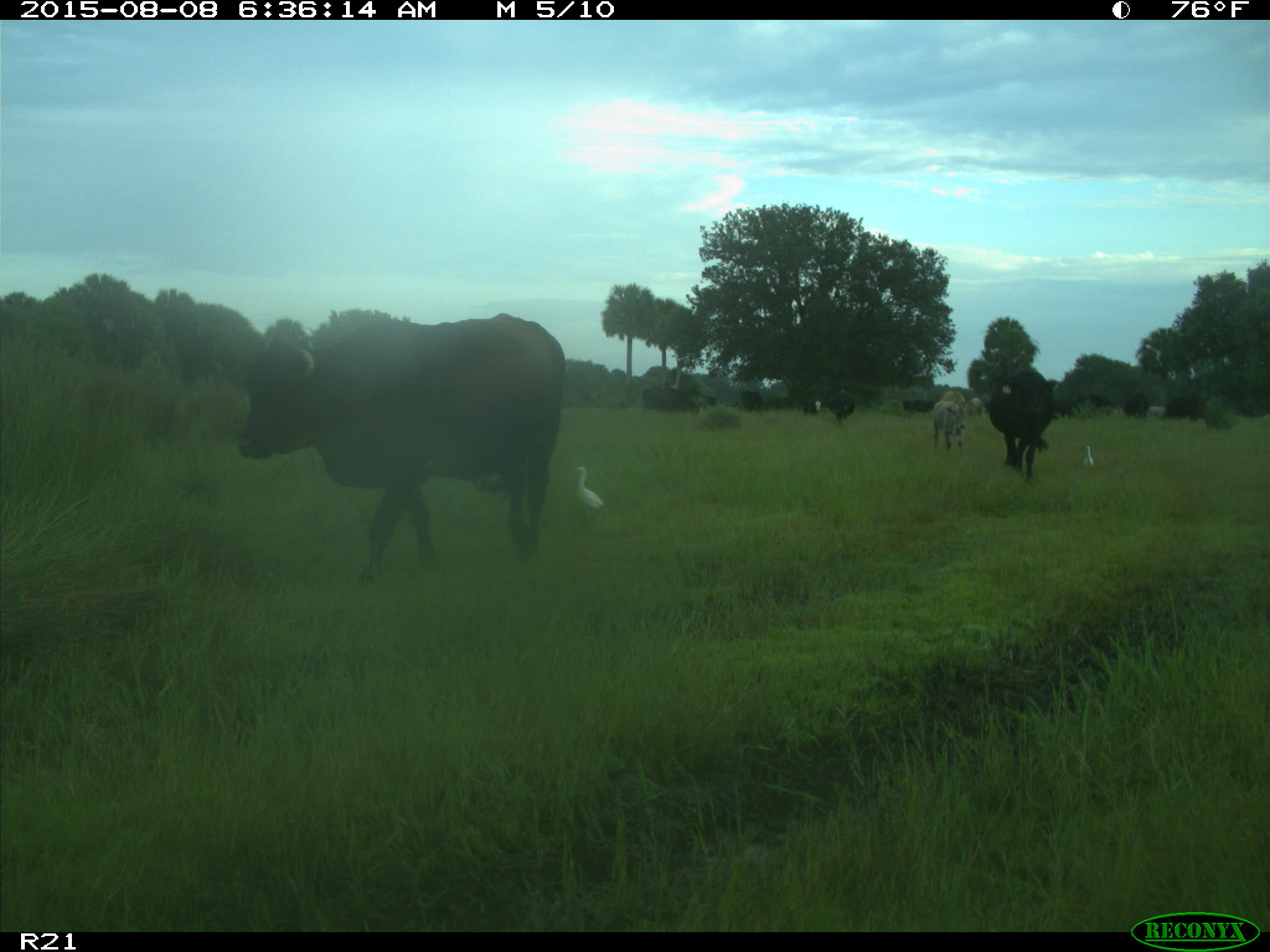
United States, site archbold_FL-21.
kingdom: Animalia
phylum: Chordata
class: Mammalia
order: Artiodactyla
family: Bovidae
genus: Bos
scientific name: Bos taurus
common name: domestic cow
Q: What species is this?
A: Bos taurus (domestic cow).